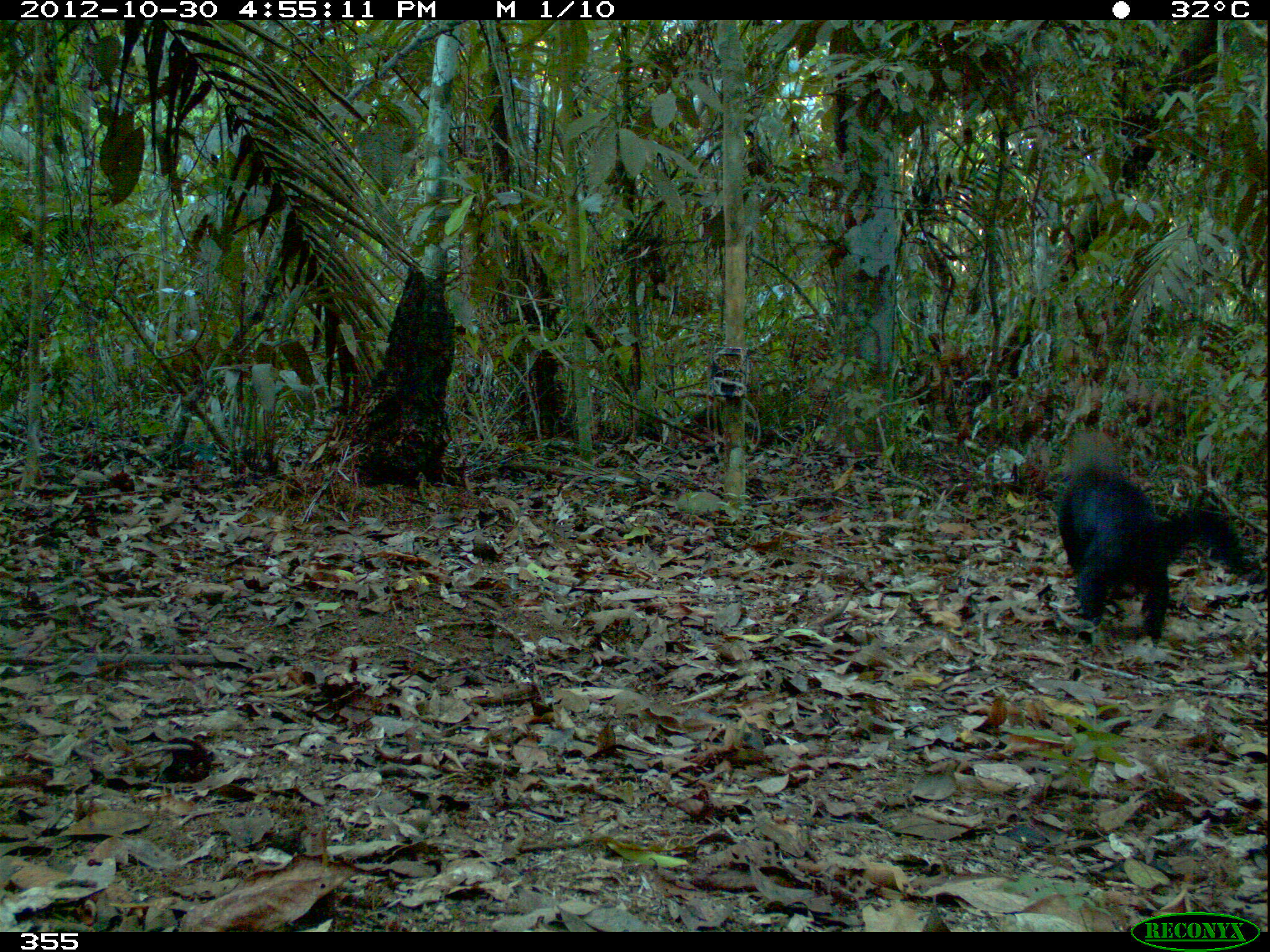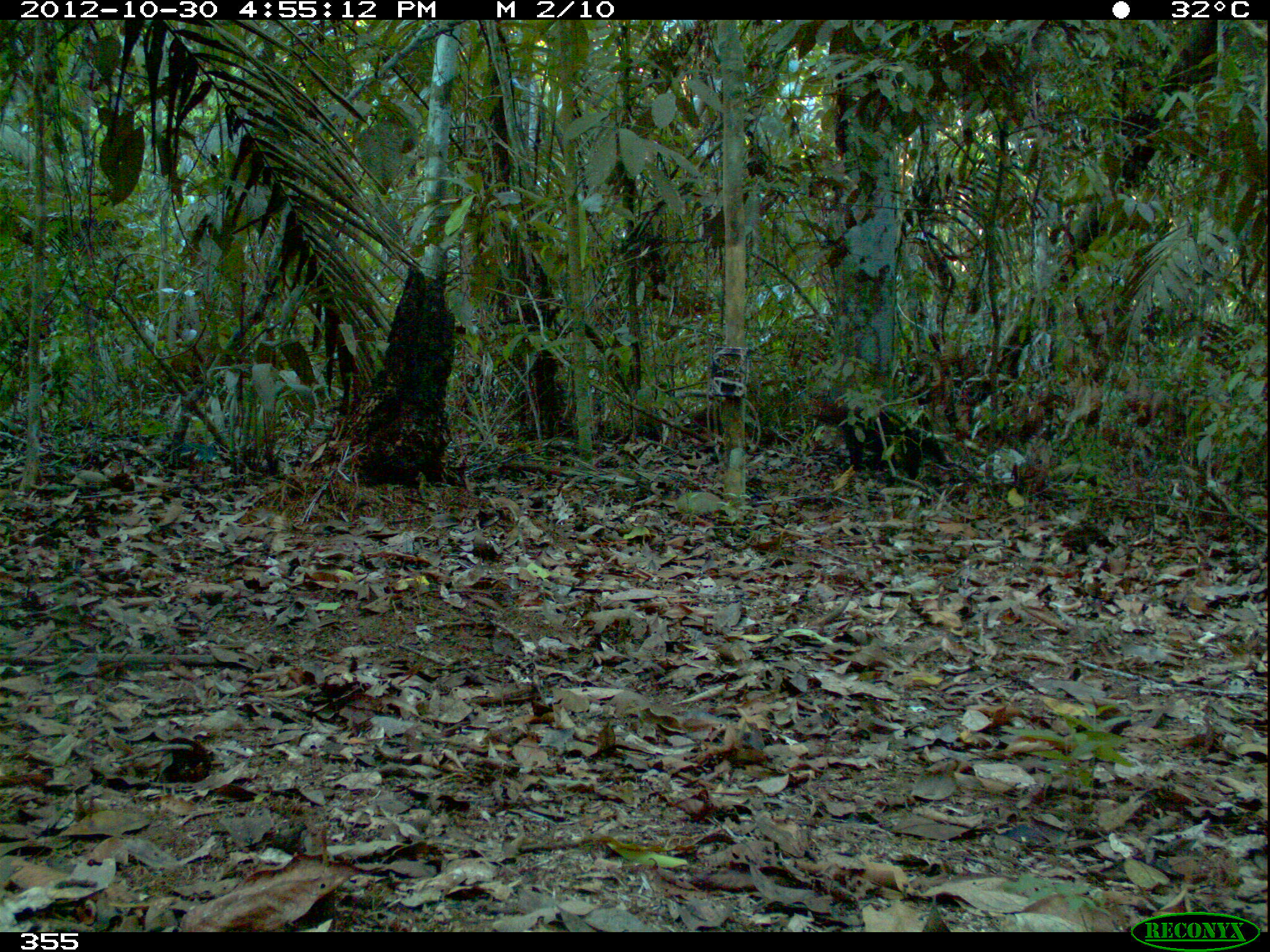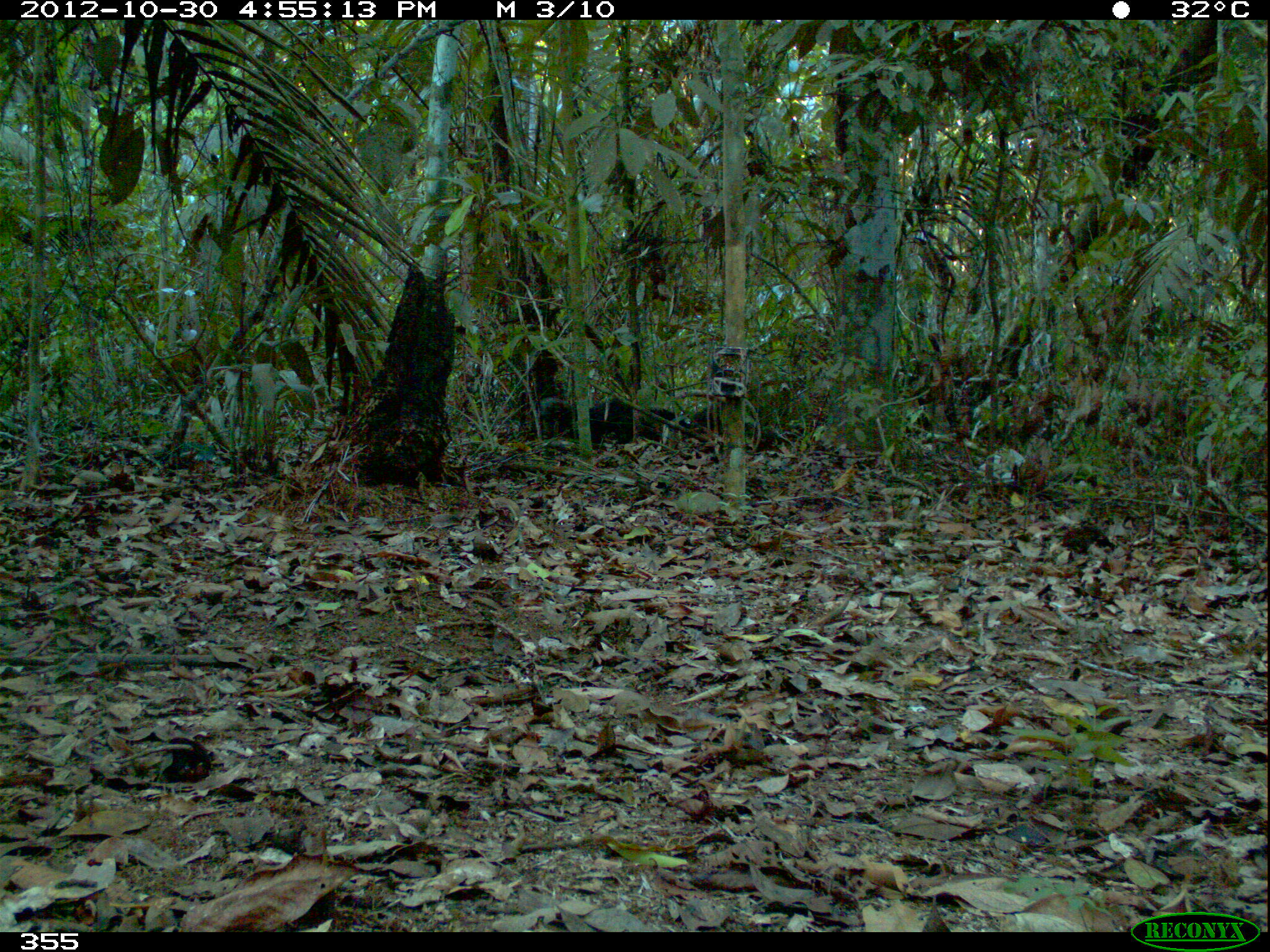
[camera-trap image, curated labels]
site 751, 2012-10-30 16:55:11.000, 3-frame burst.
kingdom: Animalia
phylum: Chordata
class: Mammalia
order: Carnivora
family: Mustelidae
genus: Eira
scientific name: Eira barbara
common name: tayra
Eira barbara (tayra).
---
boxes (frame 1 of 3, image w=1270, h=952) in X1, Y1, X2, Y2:
eira barbara: 1052, 424, 1264, 649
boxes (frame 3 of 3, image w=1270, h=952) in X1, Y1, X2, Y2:
eira barbara: 665, 400, 721, 448; 590, 396, 634, 447; 532, 395, 573, 444; 636, 406, 687, 445